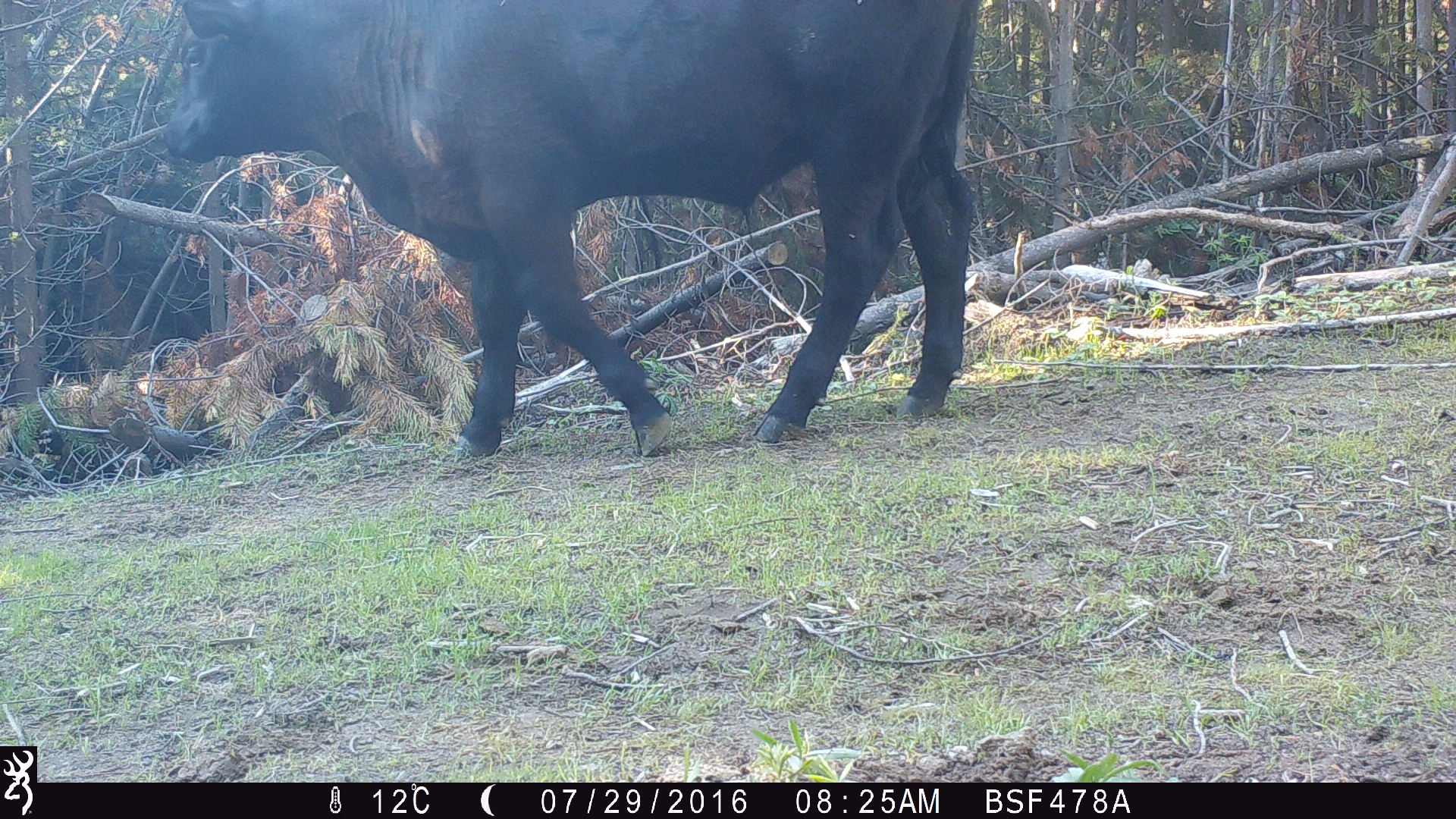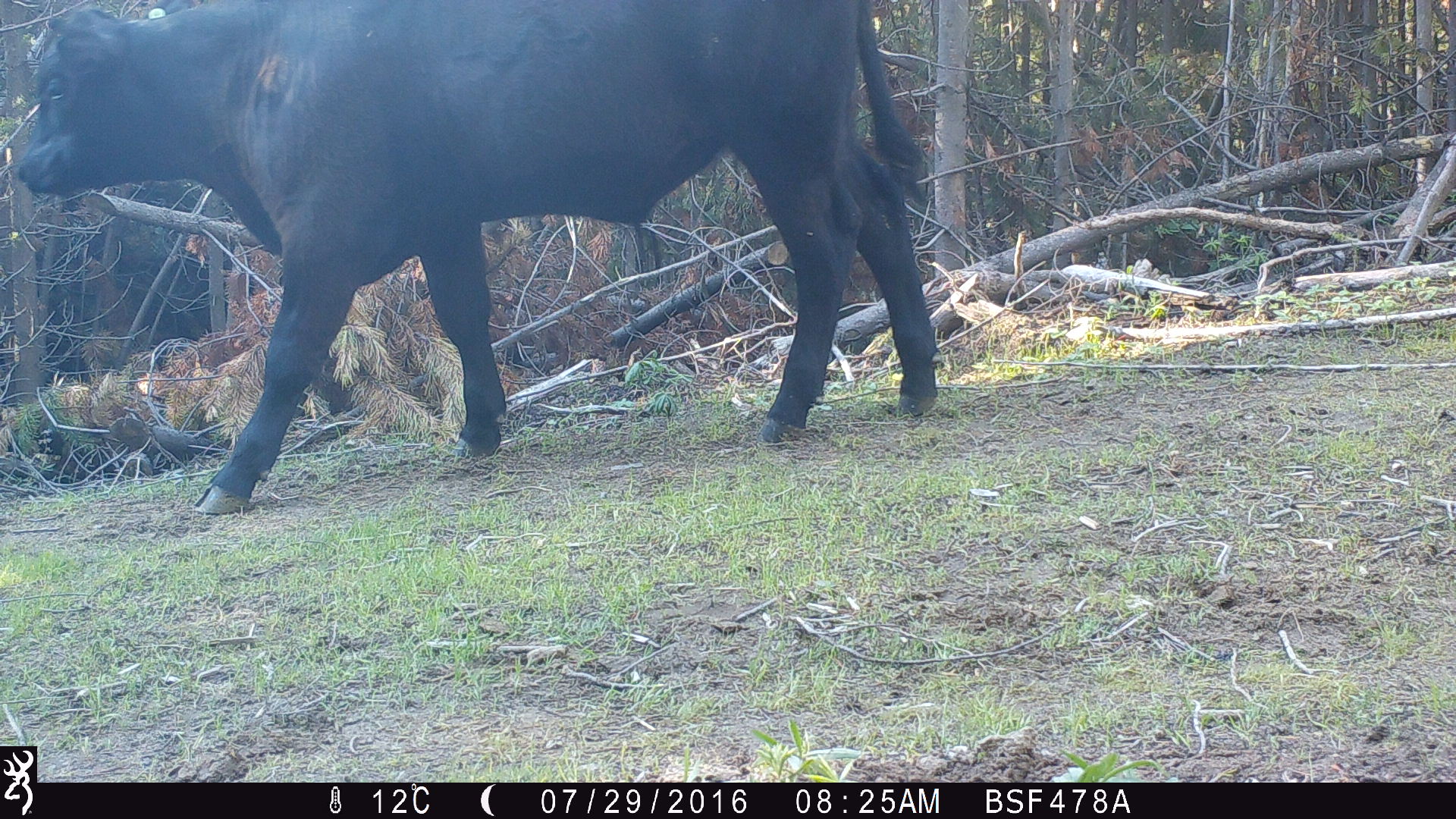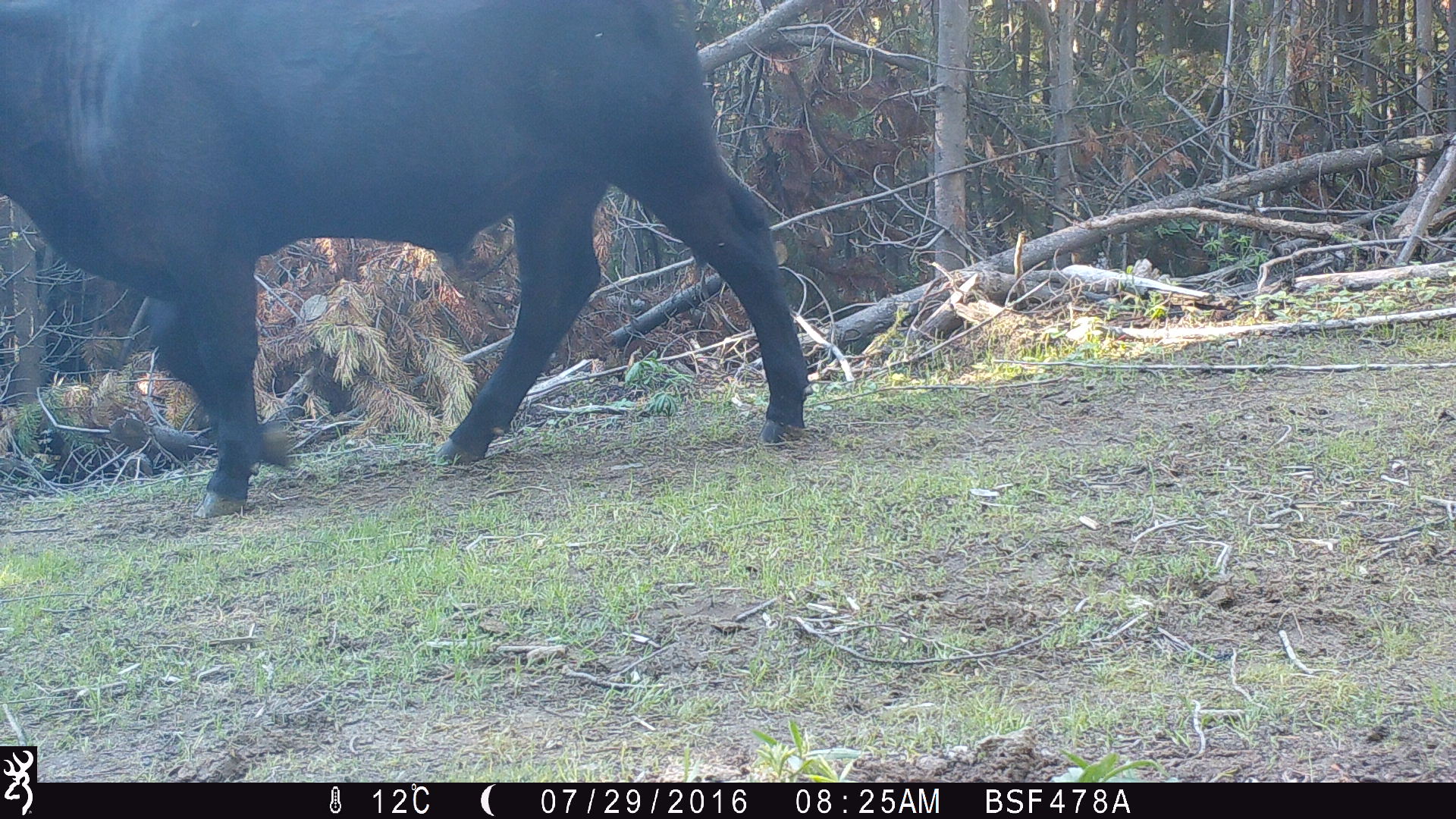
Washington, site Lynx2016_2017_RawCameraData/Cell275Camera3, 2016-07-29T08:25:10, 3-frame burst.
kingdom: Animalia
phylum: Chordata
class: Mammalia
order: Artiodactyla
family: Bovidae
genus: Bos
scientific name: Bos taurus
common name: domestic cattle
Domestic cattle (Bos taurus). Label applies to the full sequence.